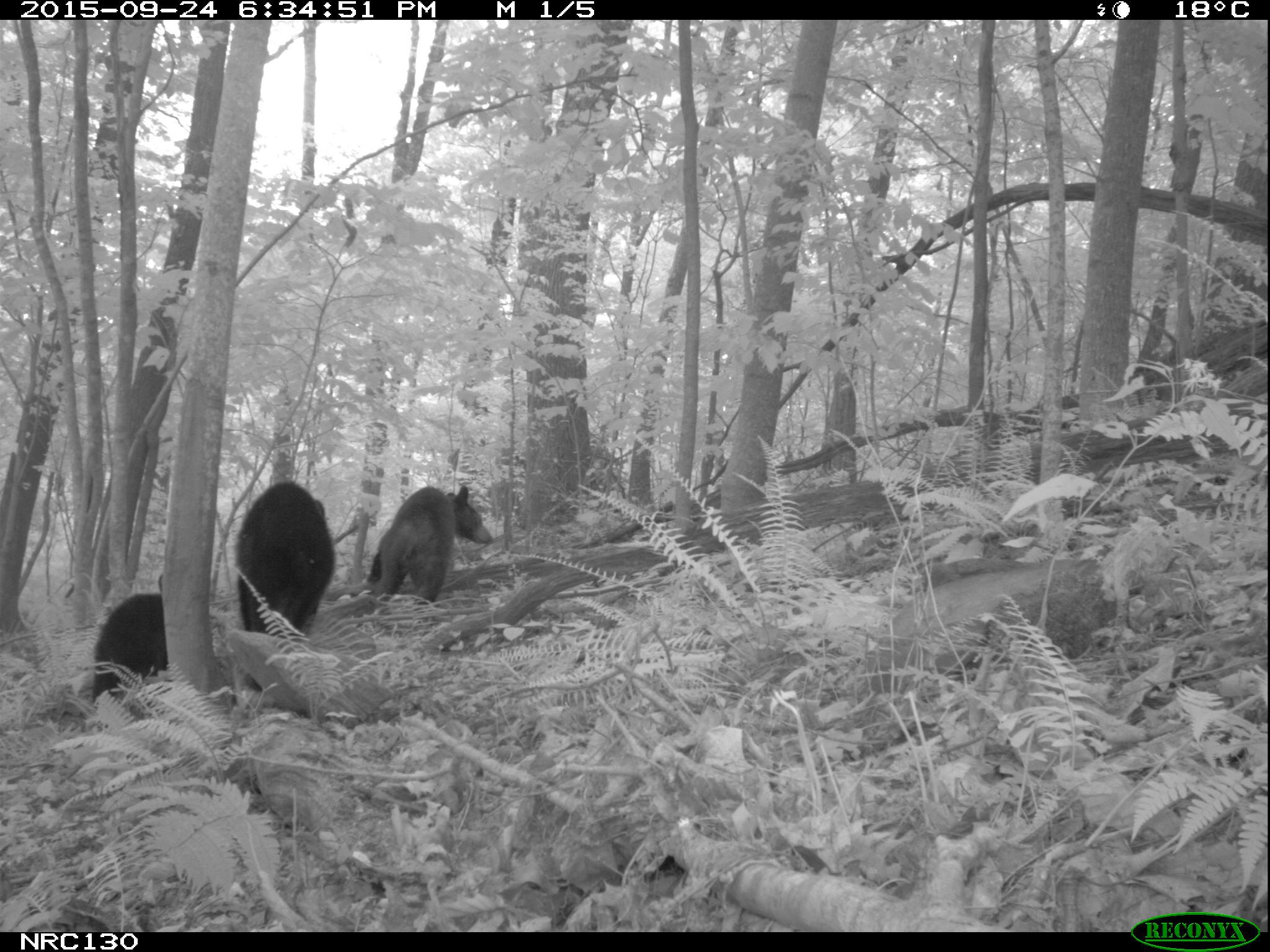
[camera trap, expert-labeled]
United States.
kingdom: Animalia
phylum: Chordata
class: Mammalia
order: Carnivora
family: Ursidae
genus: Ursus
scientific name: Ursus americanus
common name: american black bear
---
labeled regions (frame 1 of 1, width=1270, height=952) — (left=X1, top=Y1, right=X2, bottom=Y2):
American Black Bear: (left=220, top=480, right=341, bottom=647); (left=367, top=477, right=494, bottom=600); (left=86, top=582, right=165, bottom=708)